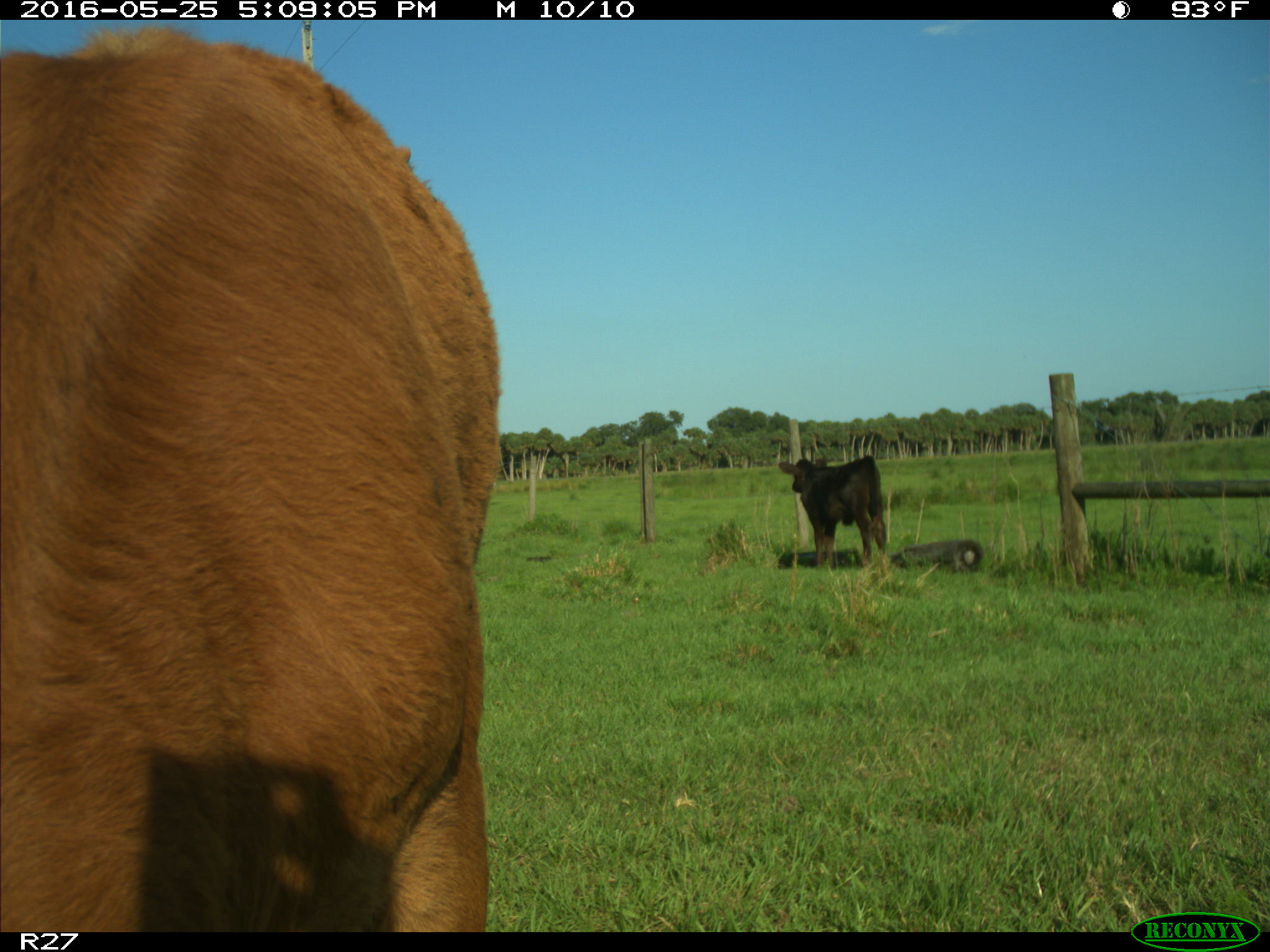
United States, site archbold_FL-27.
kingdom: Animalia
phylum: Chordata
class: Mammalia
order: Artiodactyla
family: Bovidae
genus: Bos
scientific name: Bos taurus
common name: domestic cow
Bos taurus (domestic cow).